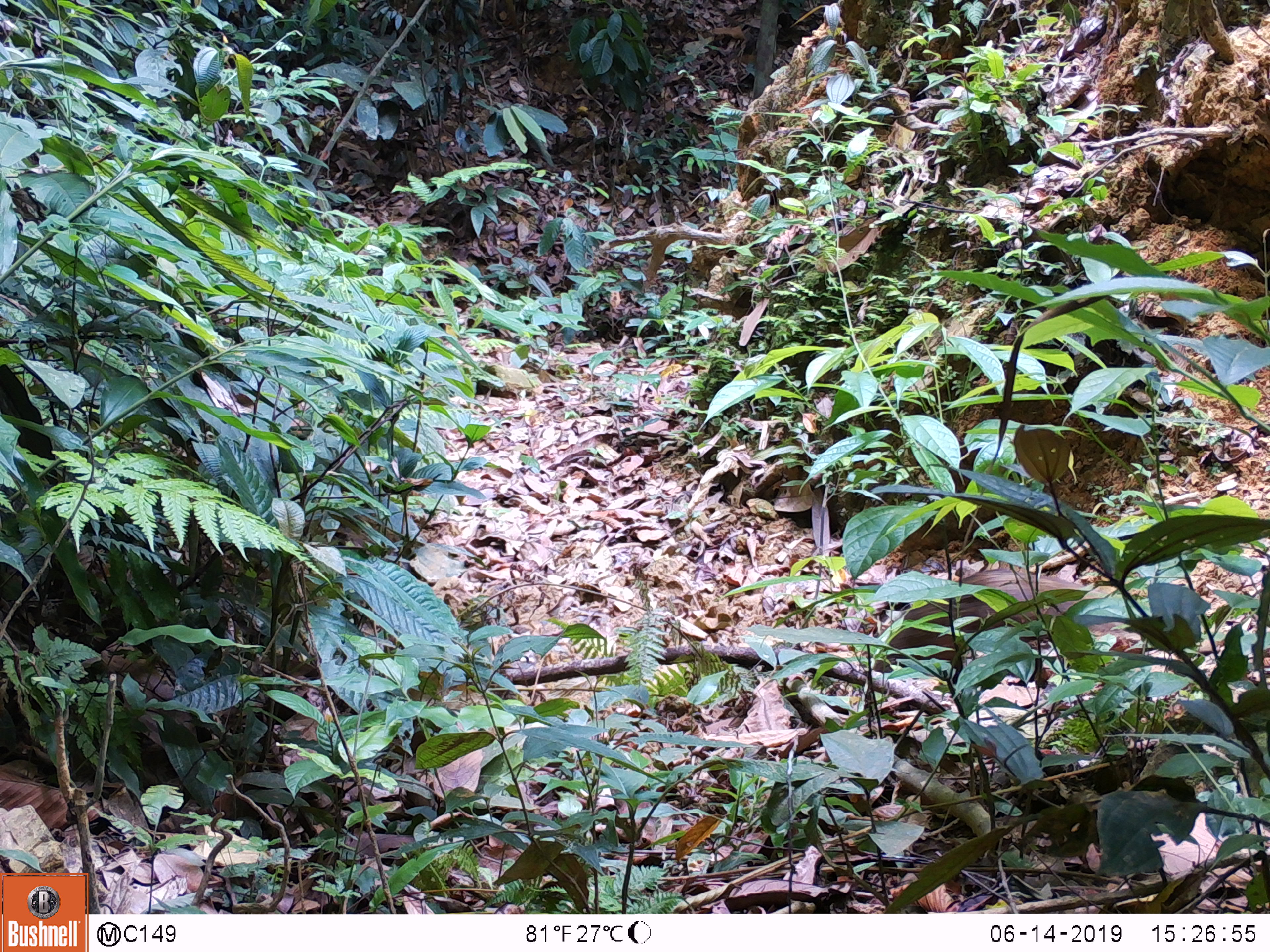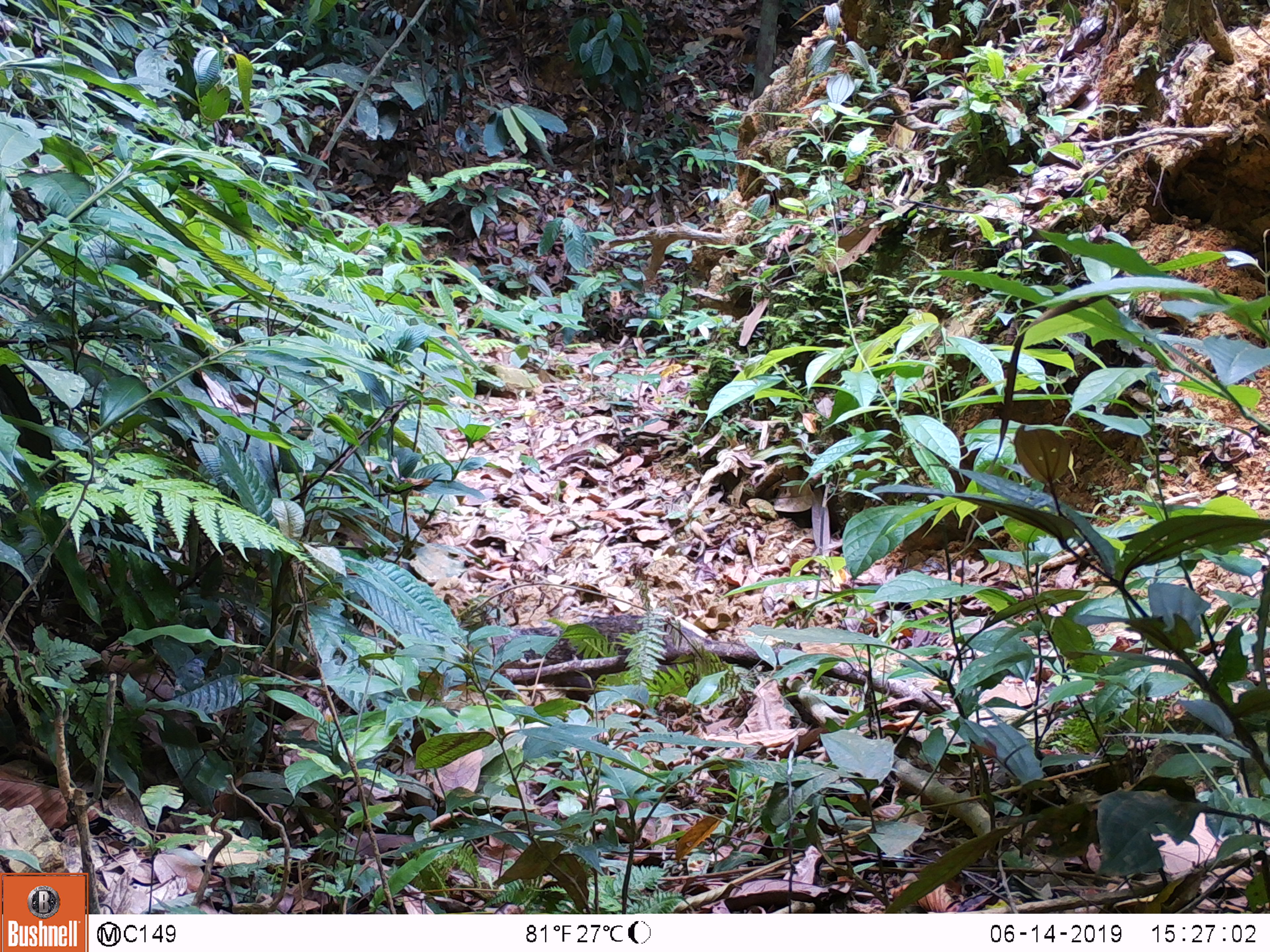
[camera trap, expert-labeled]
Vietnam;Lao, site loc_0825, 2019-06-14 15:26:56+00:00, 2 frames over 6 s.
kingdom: Animalia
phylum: Chordata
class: Mammalia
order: Carnivora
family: Herpestidae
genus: Urva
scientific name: Urva urva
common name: crab-eating mongoose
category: crab eating mongoose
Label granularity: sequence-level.